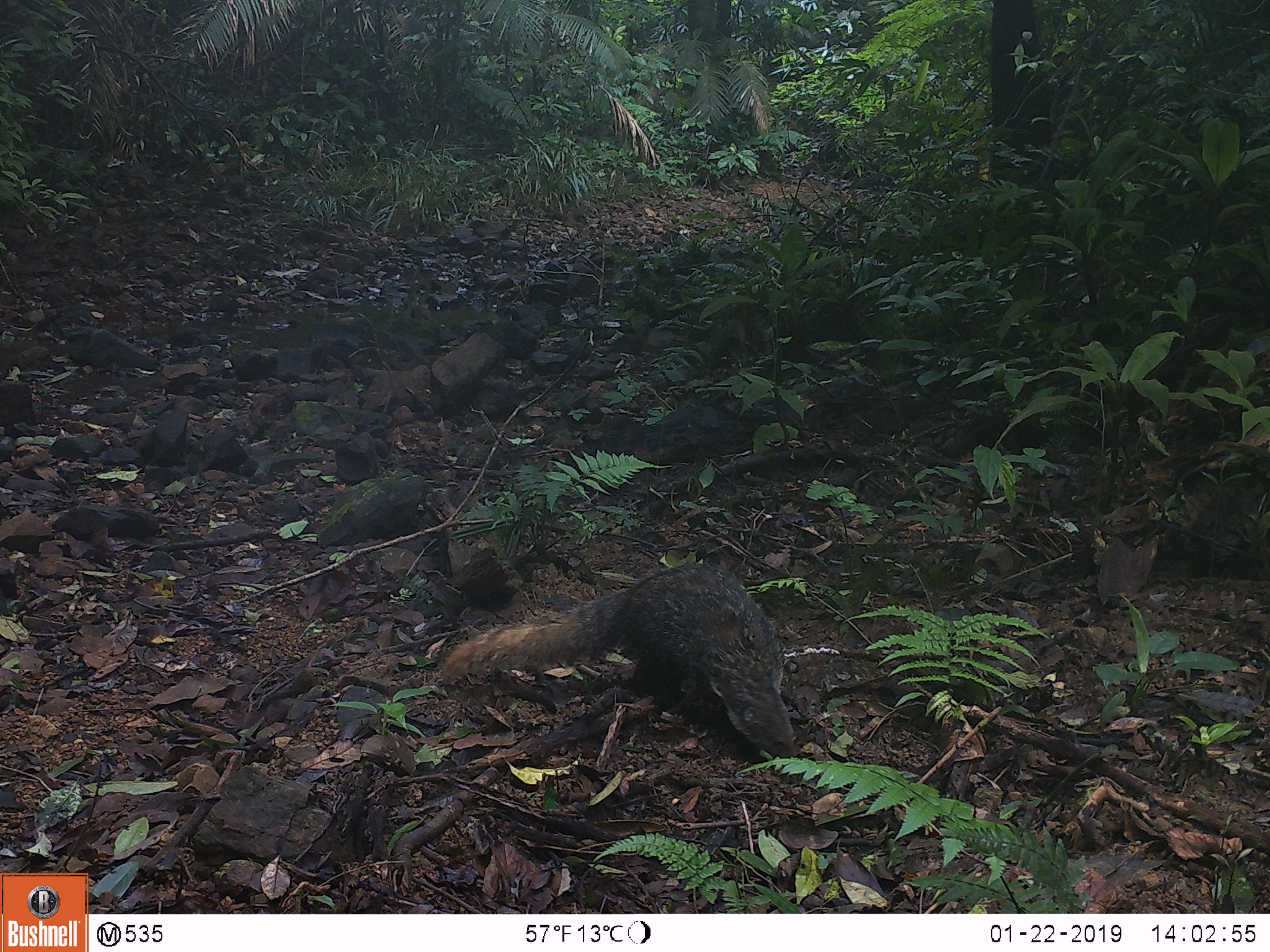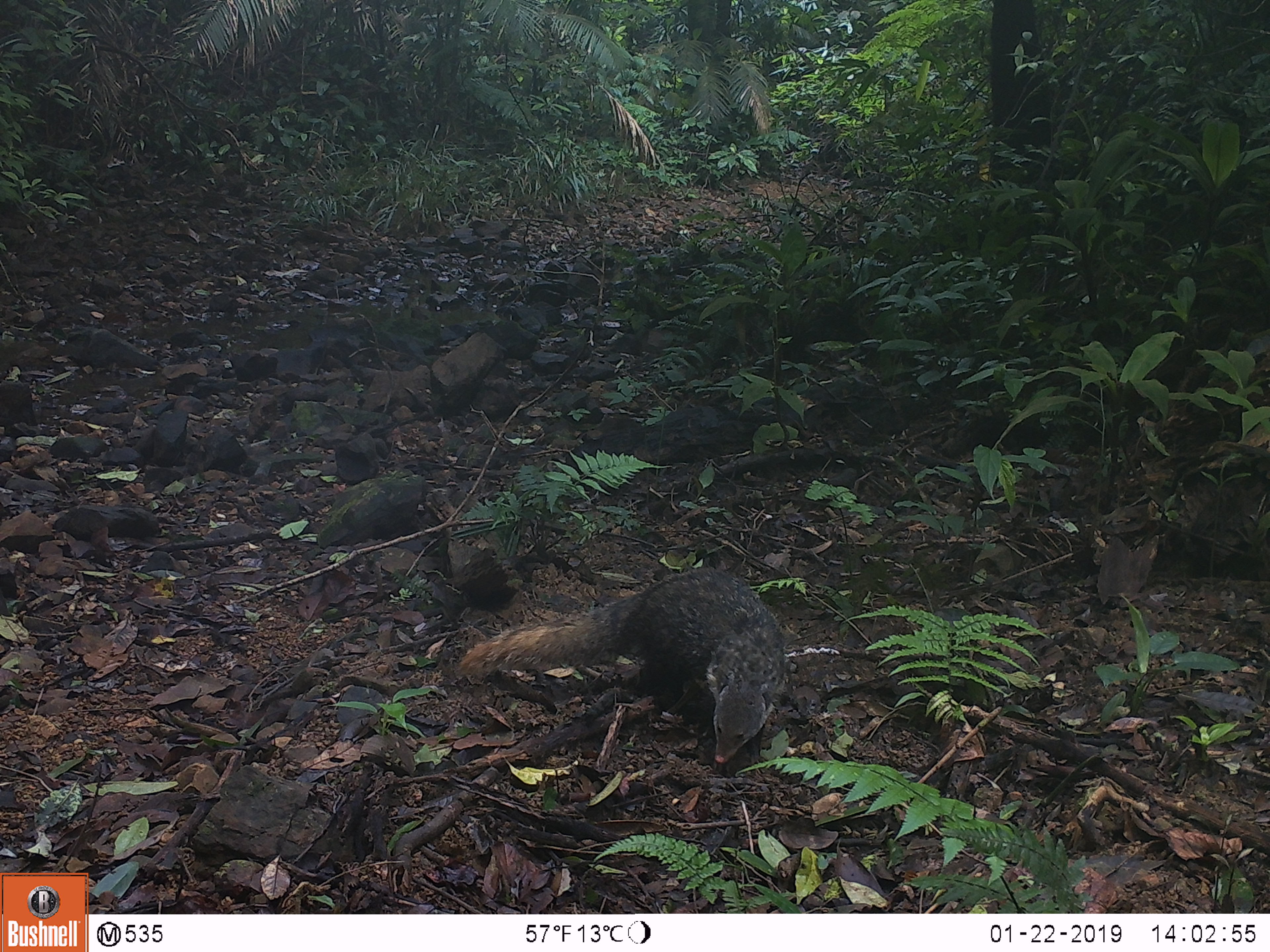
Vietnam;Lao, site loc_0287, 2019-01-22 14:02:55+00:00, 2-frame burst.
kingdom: Animalia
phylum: Chordata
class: Mammalia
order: Carnivora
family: Herpestidae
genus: Urva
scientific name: Urva urva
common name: crab-eating mongoose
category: crab eating mongoose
Crab eating mongoose (crab-eating mongoose) (Urva urva). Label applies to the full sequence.